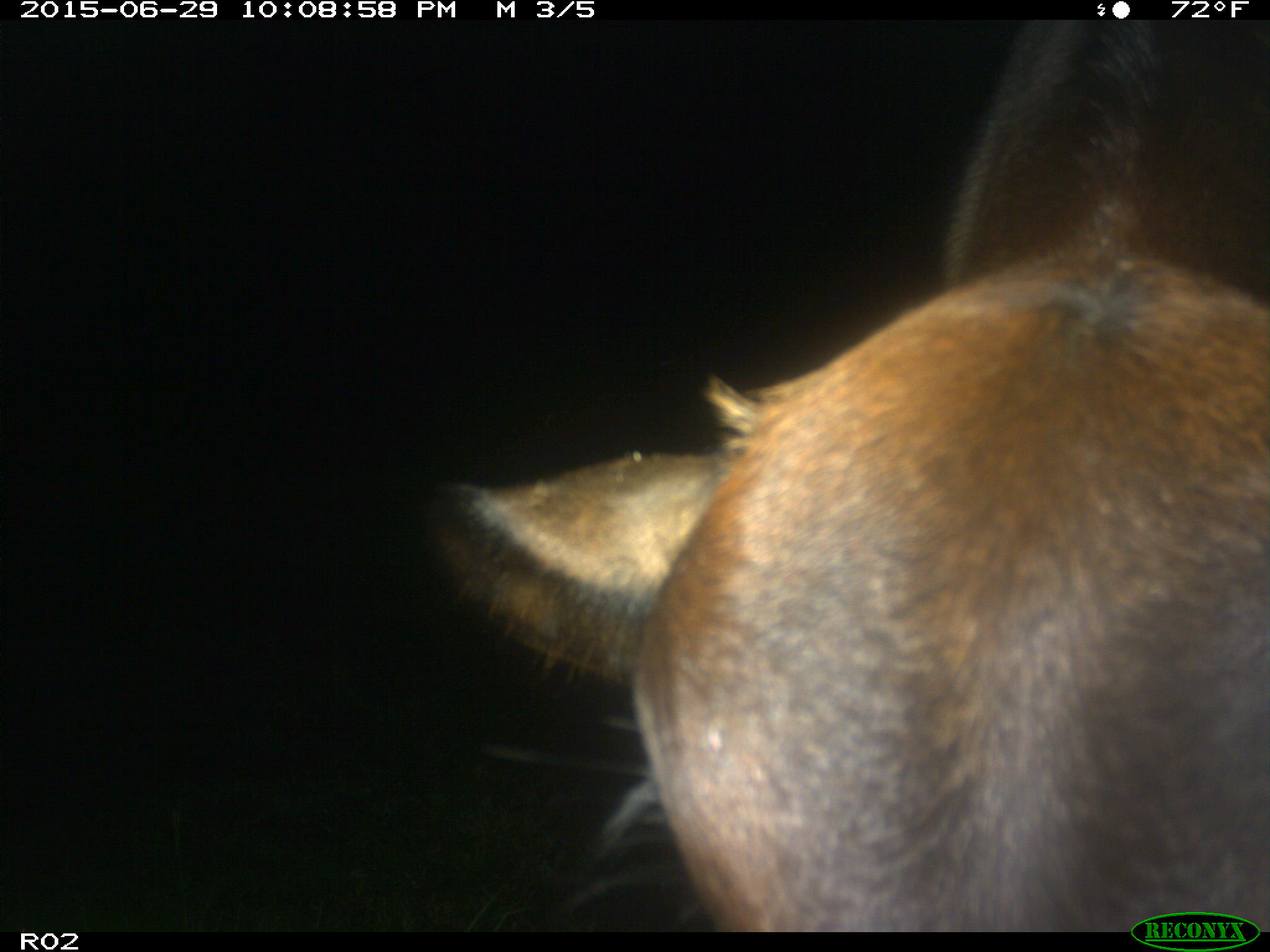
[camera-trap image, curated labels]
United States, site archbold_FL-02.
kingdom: Animalia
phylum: Chordata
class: Mammalia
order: Artiodactyla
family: Bovidae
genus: Bos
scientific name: Bos taurus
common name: domestic cow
Bos taurus (domestic cow).